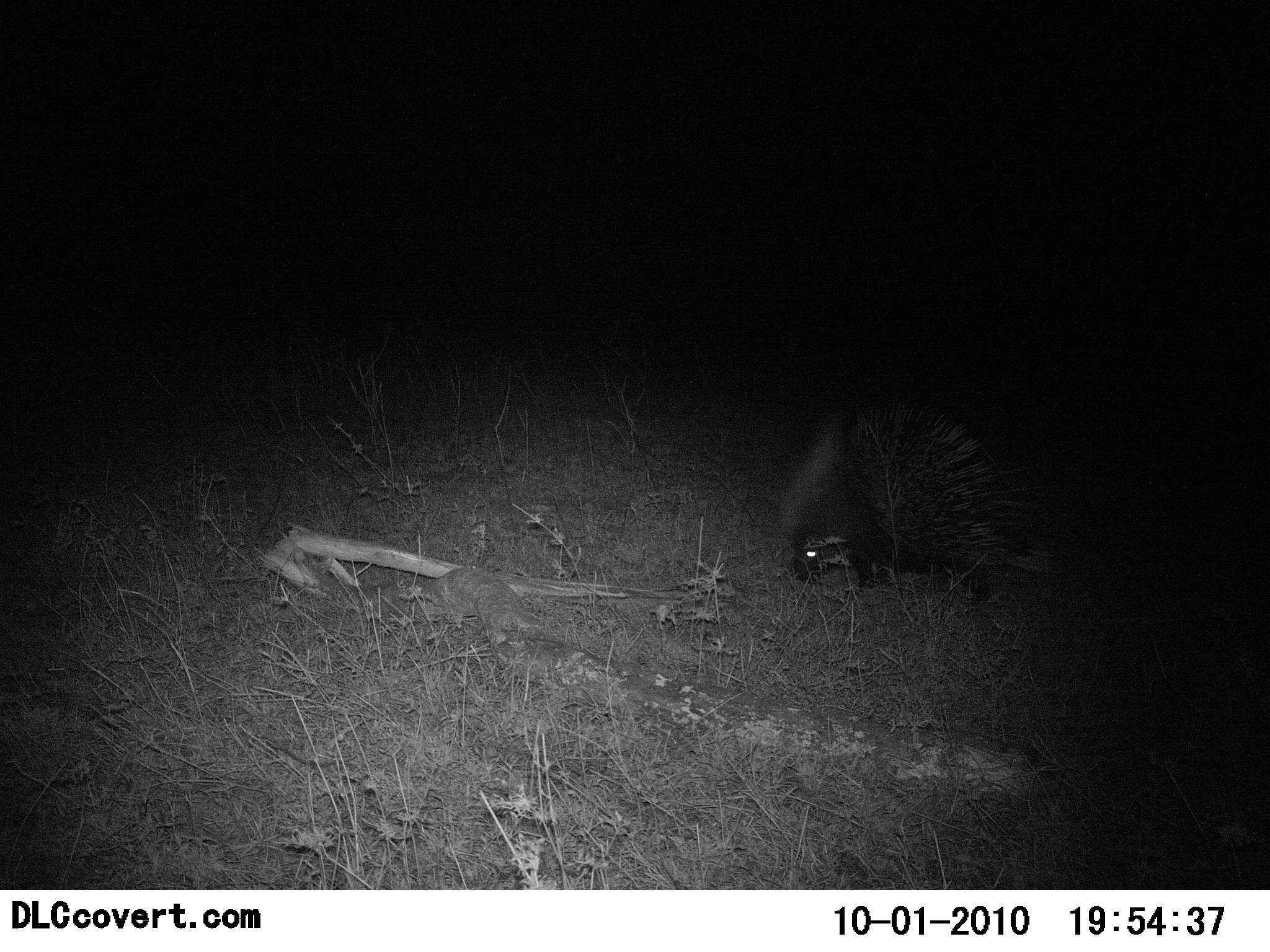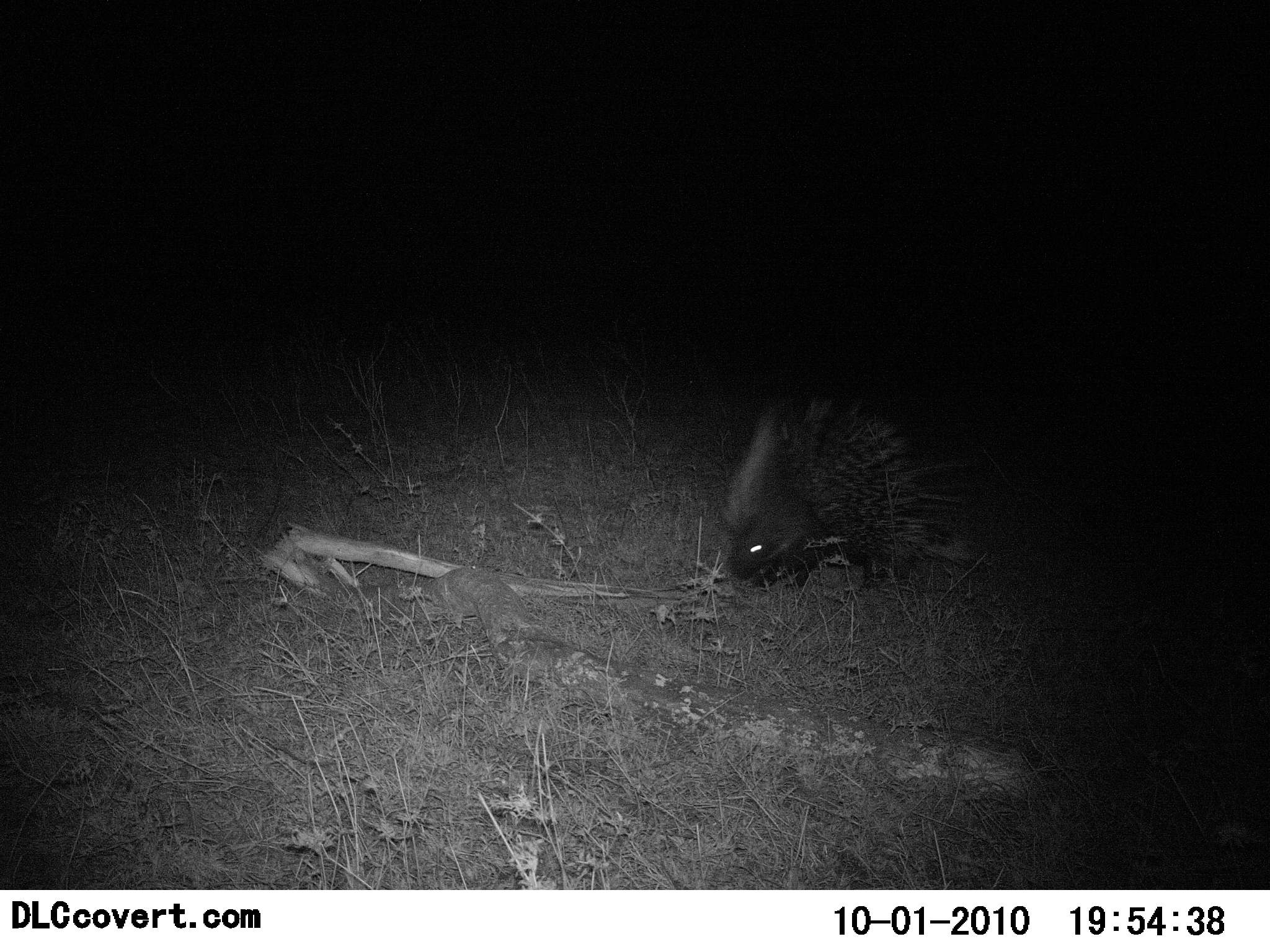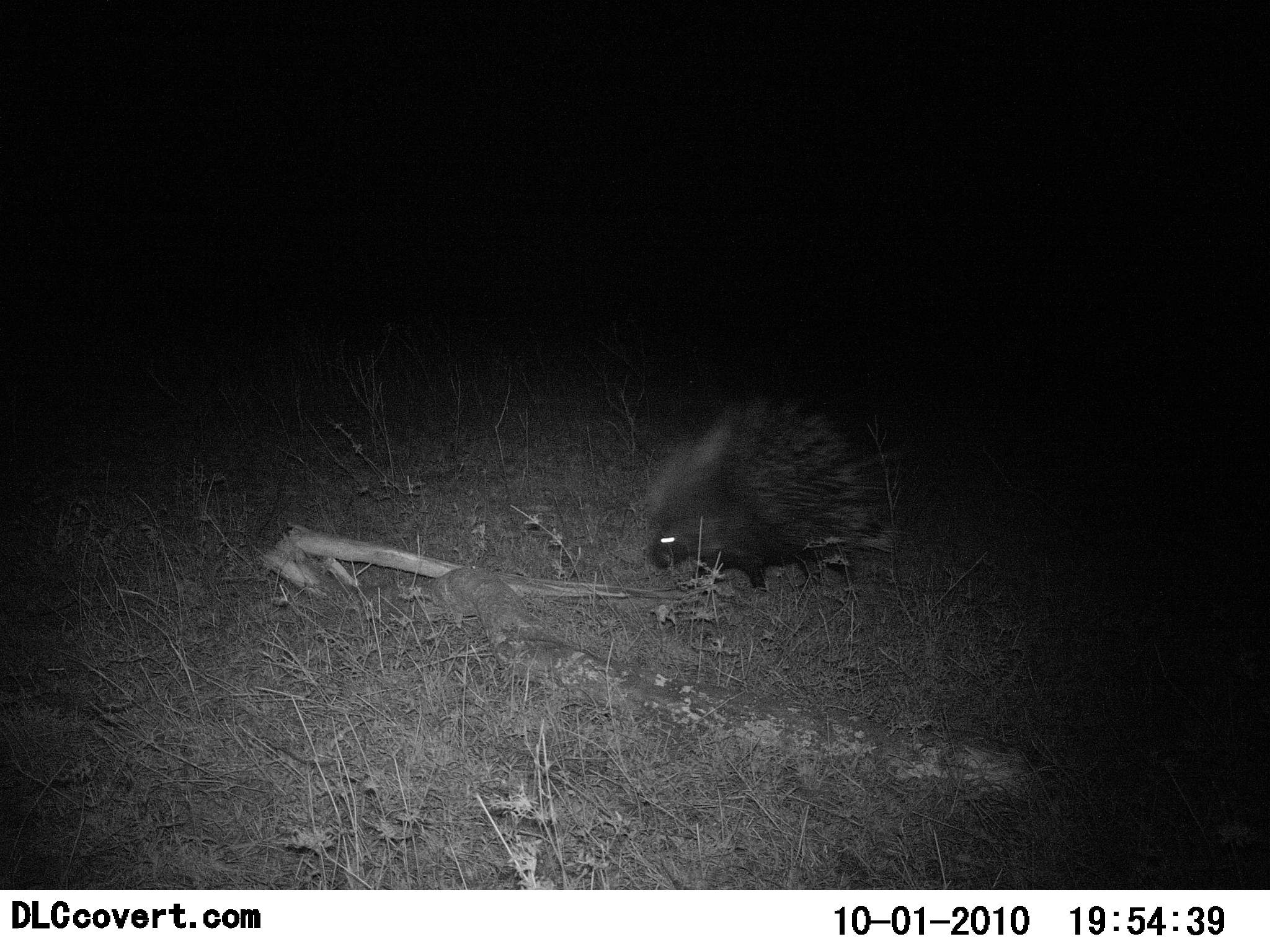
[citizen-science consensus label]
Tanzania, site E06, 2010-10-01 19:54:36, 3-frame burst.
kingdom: Animalia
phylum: Chordata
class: Mammalia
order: Rodentia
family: Hystricidae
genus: Hystrix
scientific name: Hystrix cristata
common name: crested porcupine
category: porcupine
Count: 1.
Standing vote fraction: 6%.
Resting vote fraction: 0%.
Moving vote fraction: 94%.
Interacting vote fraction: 0%.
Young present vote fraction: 0%.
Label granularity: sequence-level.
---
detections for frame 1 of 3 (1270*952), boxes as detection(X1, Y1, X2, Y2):
animal: detection(781, 394, 1070, 608)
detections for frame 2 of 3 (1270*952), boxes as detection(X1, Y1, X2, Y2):
animal: detection(713, 389, 972, 590)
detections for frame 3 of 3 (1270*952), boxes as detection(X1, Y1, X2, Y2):
animal: detection(629, 388, 914, 603)